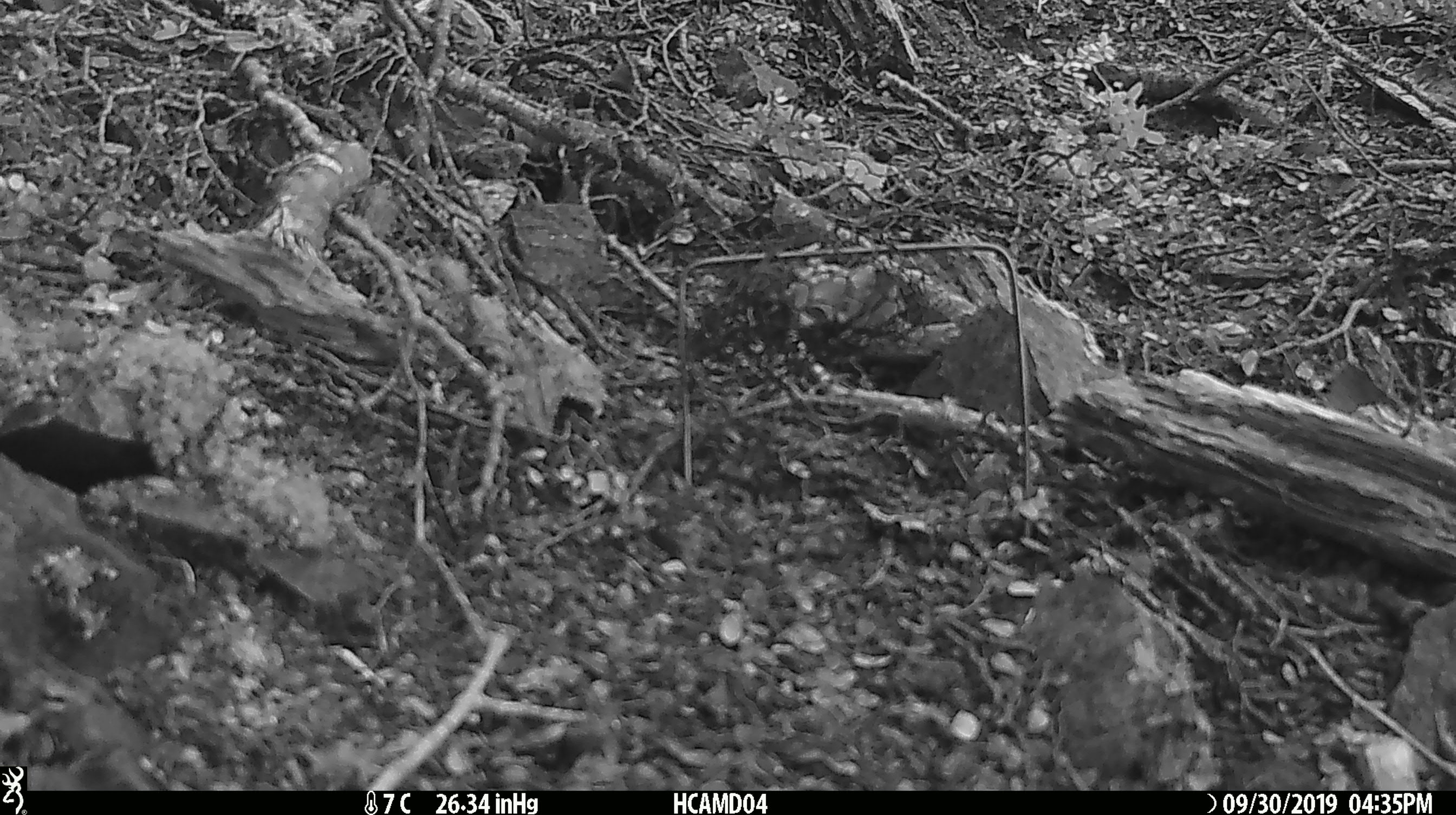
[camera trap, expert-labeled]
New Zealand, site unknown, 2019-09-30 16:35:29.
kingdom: Animalia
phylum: Chordata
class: Mammalia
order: Rodentia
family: Muridae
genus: Mus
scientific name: Mus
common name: mouse